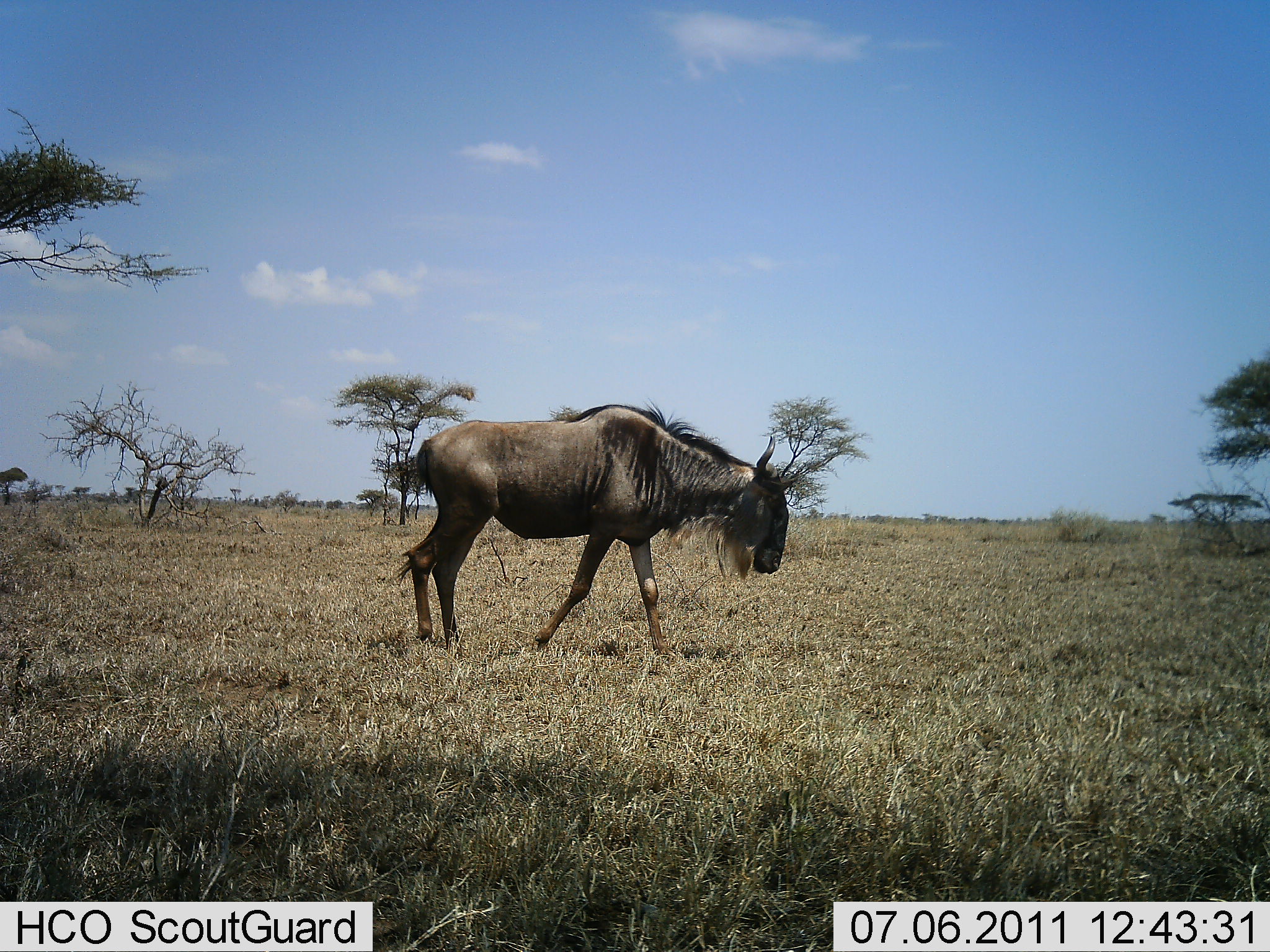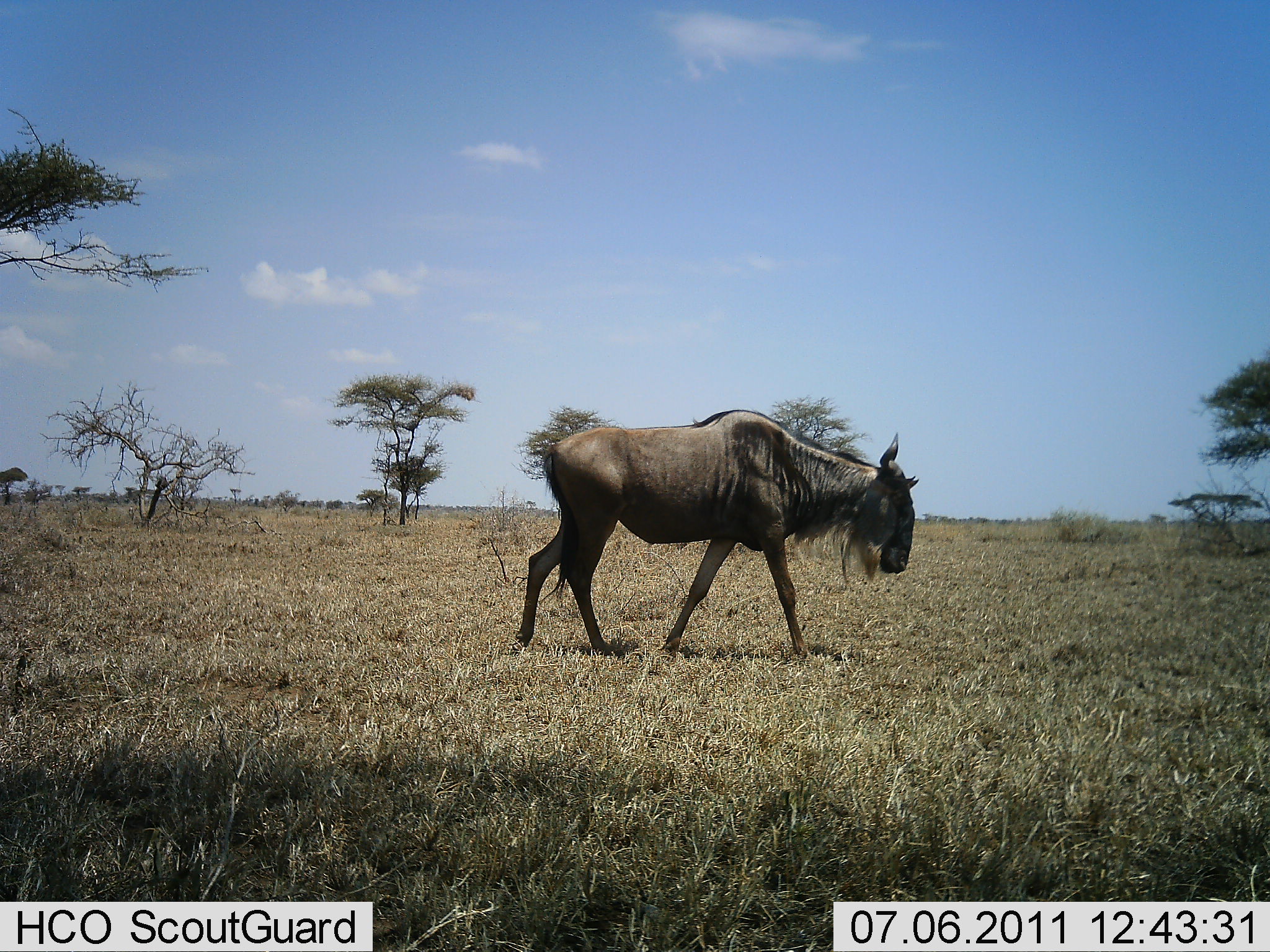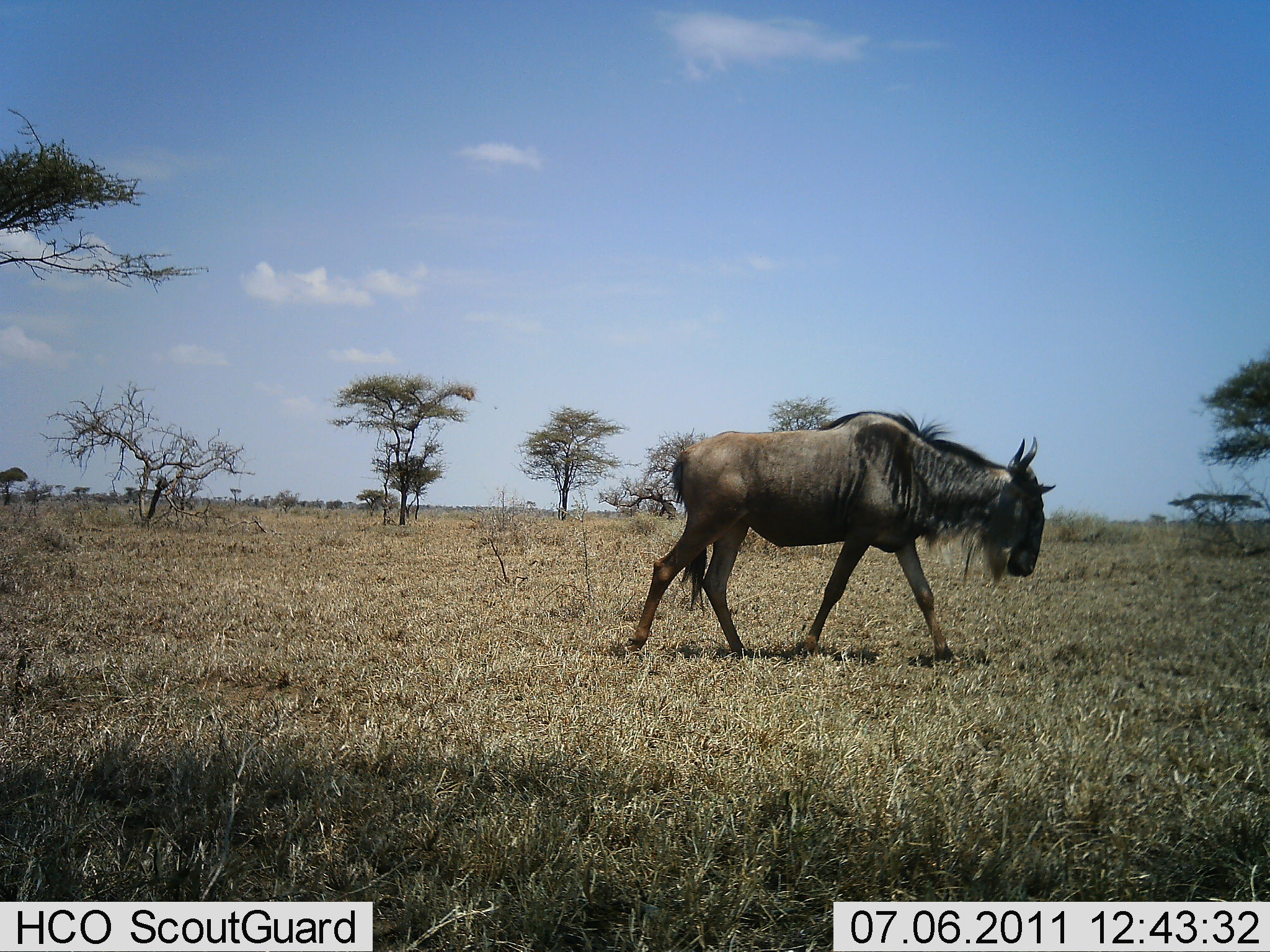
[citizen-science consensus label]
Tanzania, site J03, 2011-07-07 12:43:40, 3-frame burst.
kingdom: Animalia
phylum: Chordata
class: Mammalia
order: Artiodactyla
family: Bovidae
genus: Connochaetes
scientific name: Connochaetes taurinus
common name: blue wildebeest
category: wildebeest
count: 1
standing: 0%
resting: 0%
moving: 100%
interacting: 0%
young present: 0%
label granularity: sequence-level